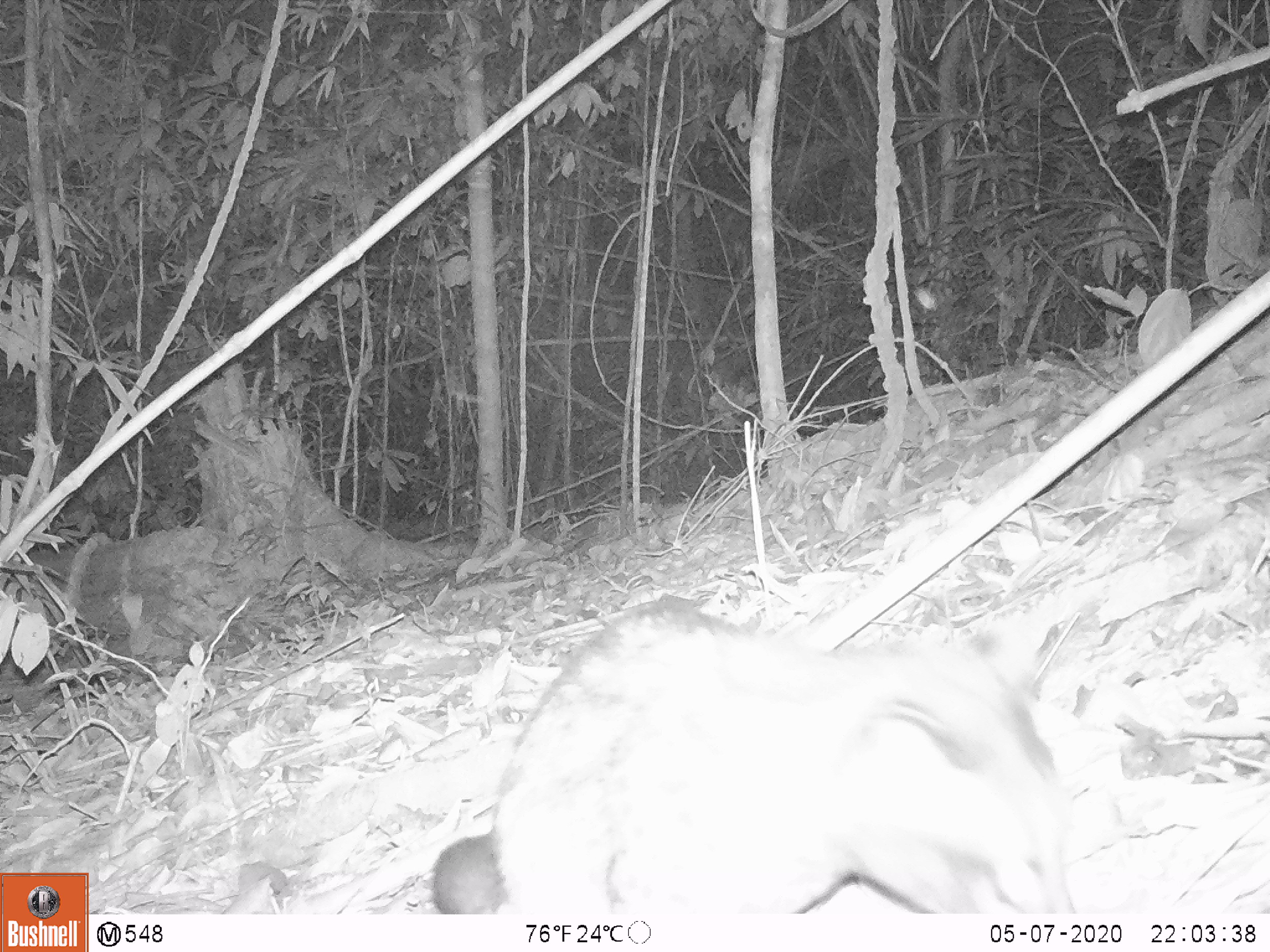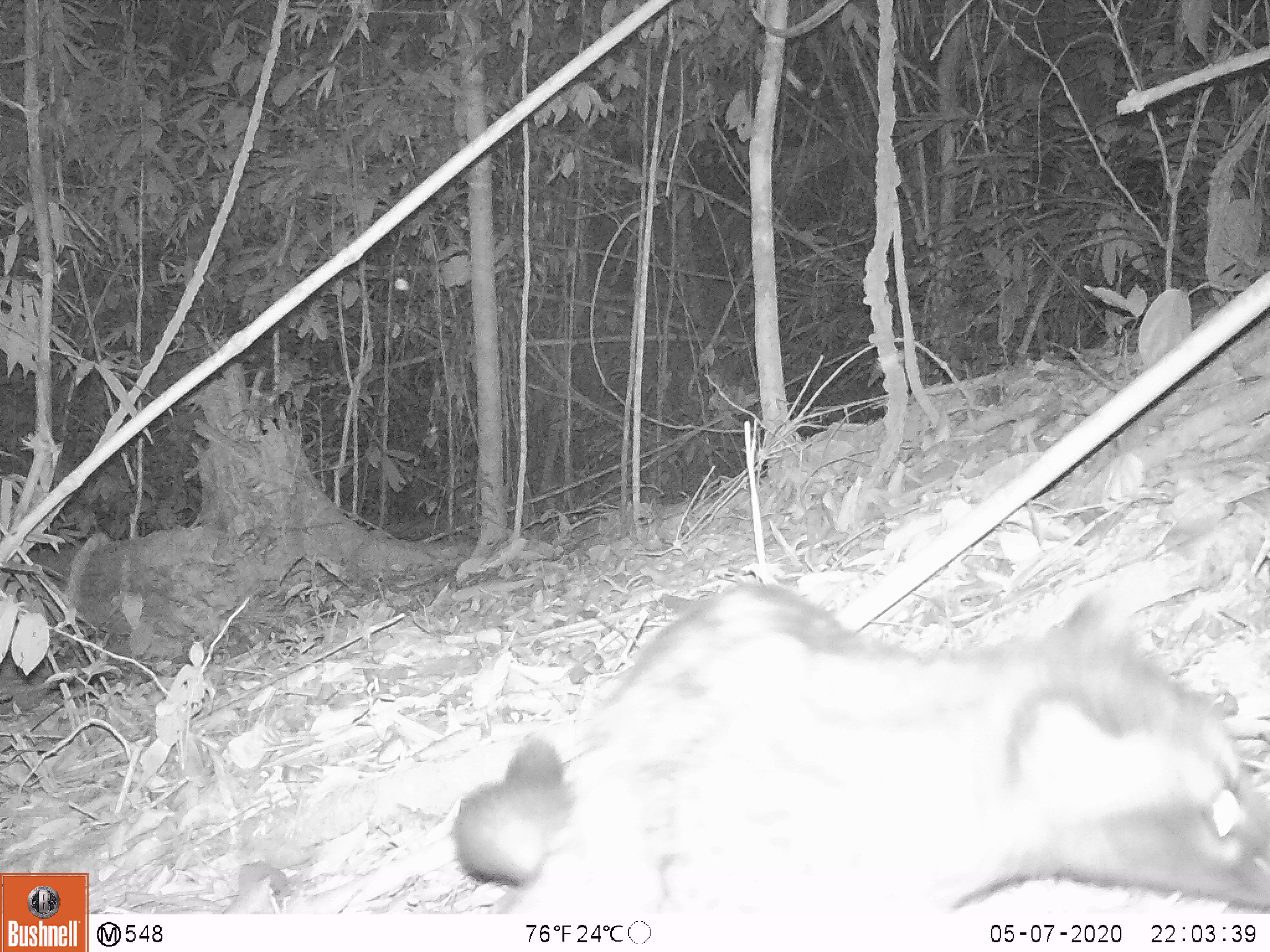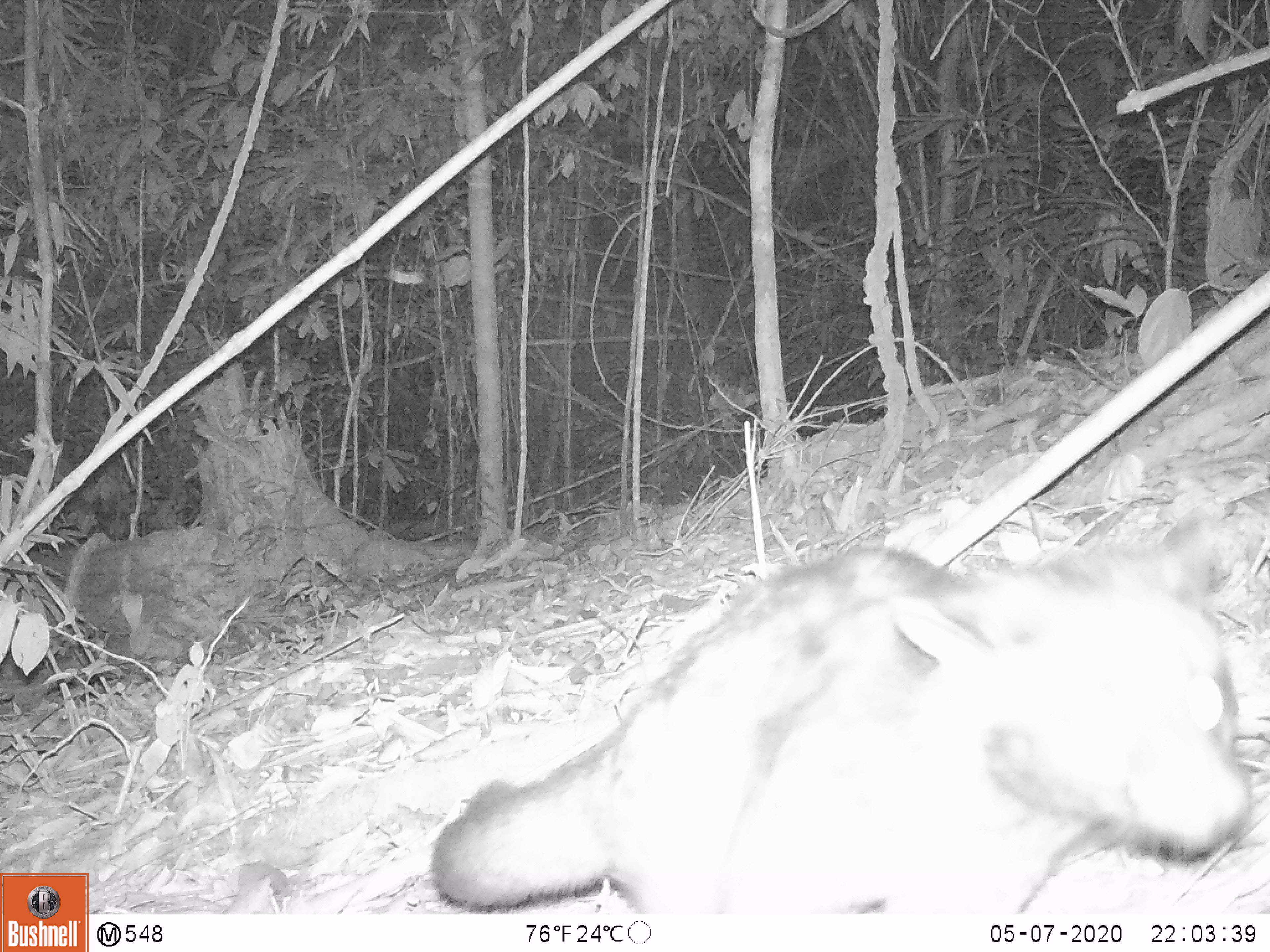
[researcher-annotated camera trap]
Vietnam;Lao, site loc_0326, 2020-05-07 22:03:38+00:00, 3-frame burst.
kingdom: Animalia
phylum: Chordata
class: Mammalia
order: Carnivora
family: Viverridae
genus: Paradoxurus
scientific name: Paradoxurus hermaphroditus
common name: common palm civet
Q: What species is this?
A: Common palm civet (Paradoxurus hermaphroditus).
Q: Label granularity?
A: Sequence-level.